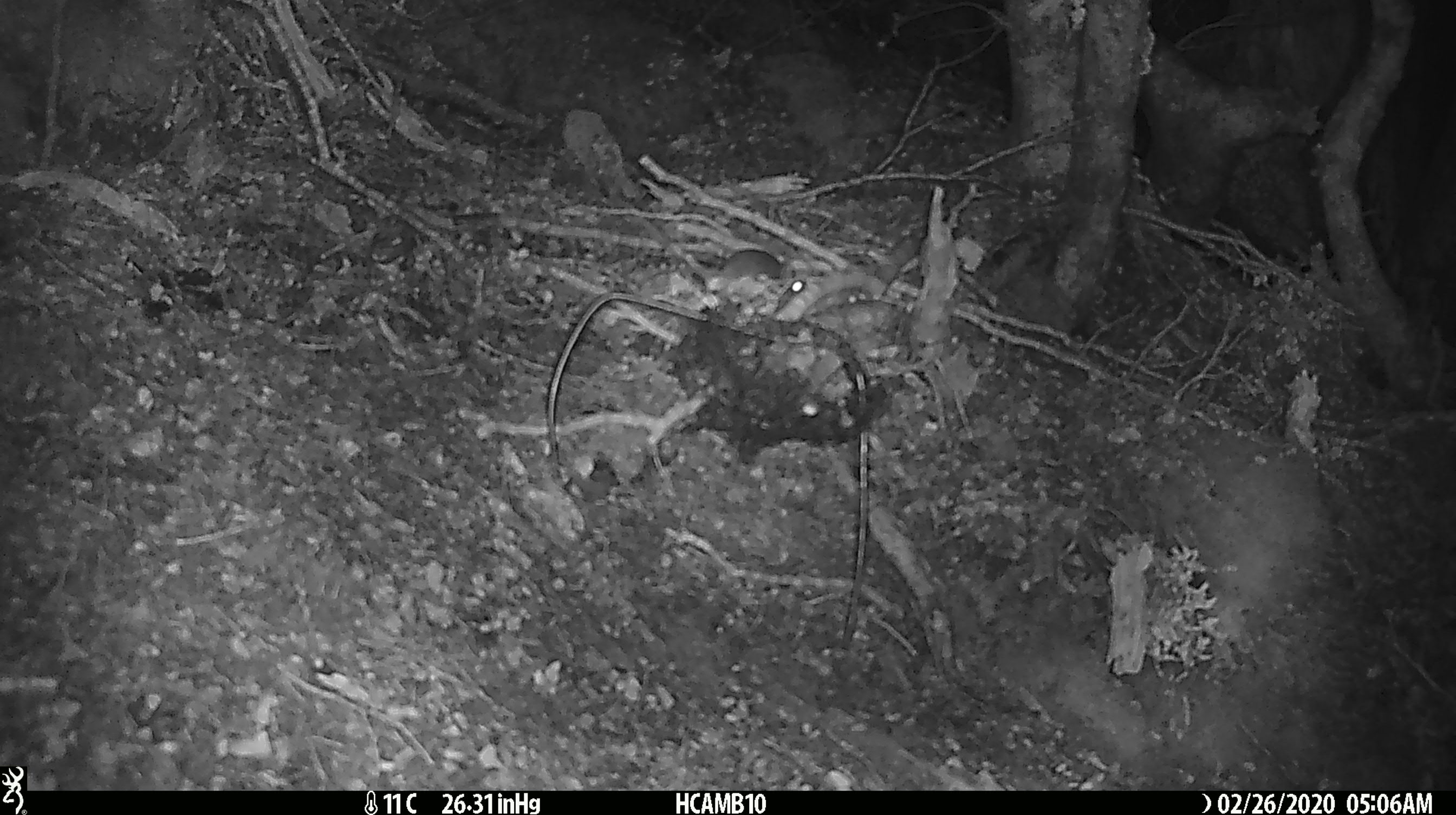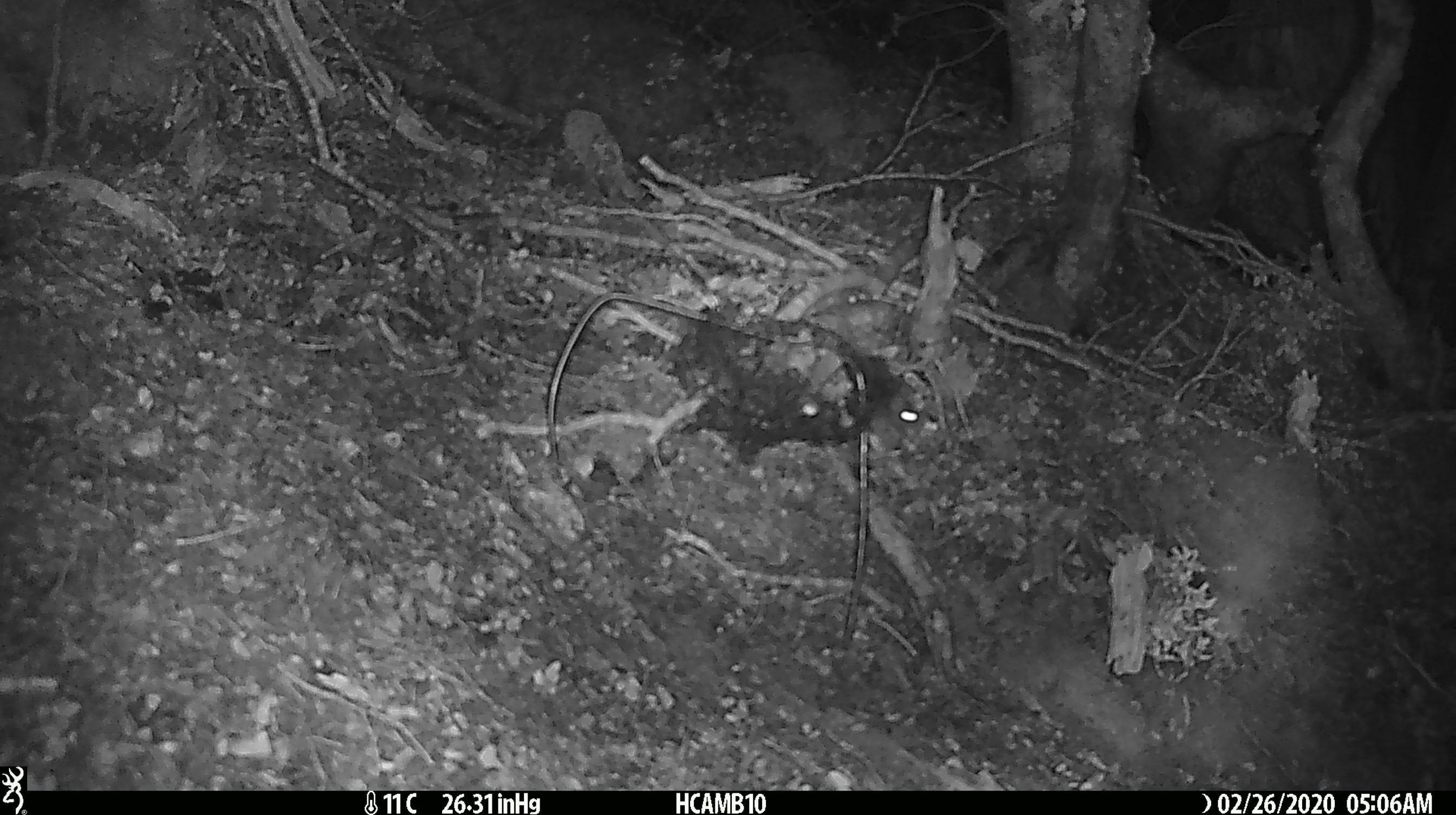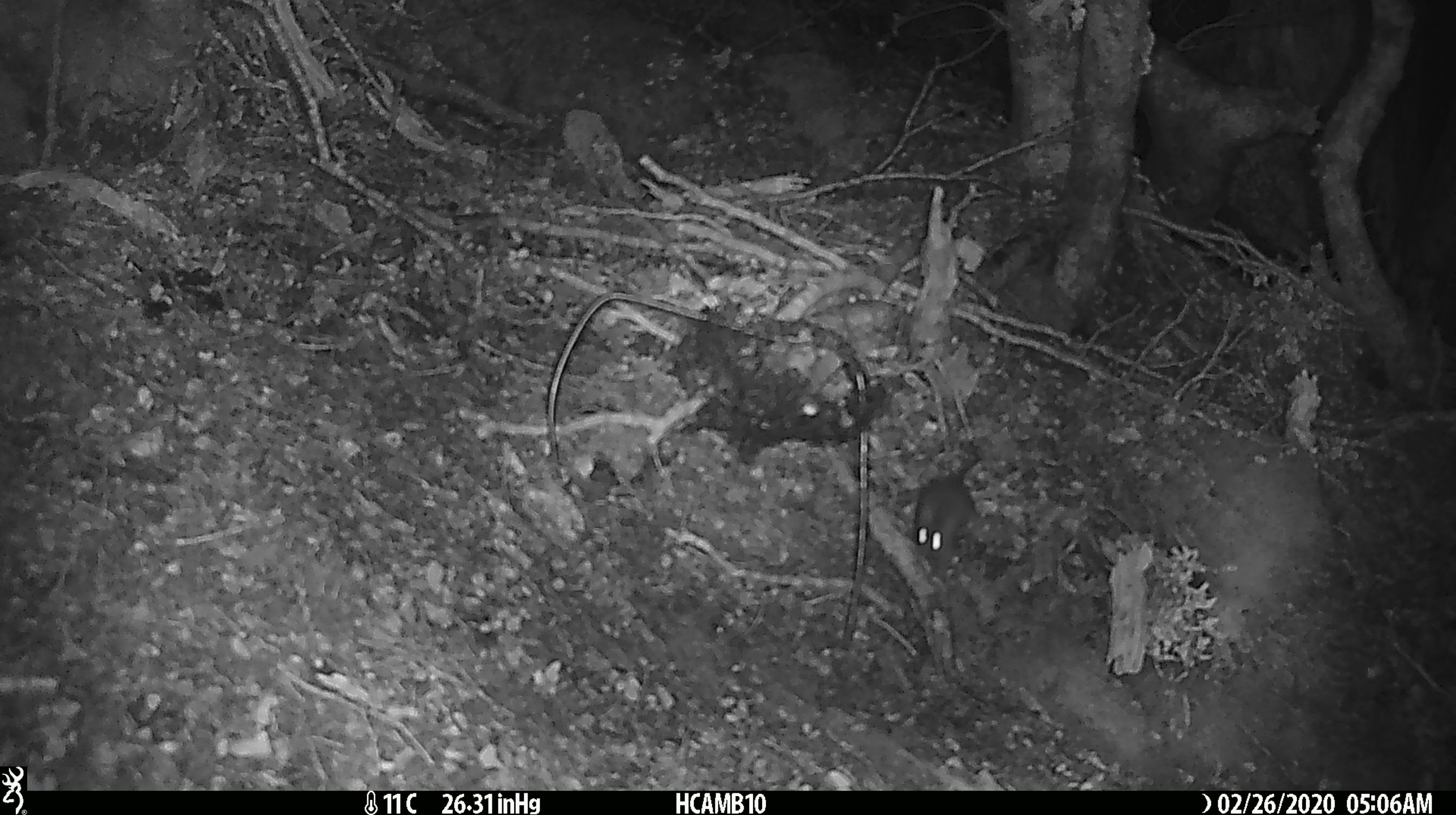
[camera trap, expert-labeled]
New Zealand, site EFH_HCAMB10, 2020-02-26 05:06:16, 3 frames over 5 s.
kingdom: Animalia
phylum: Chordata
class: Mammalia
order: Rodentia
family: Muridae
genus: Mus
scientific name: Mus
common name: mouse